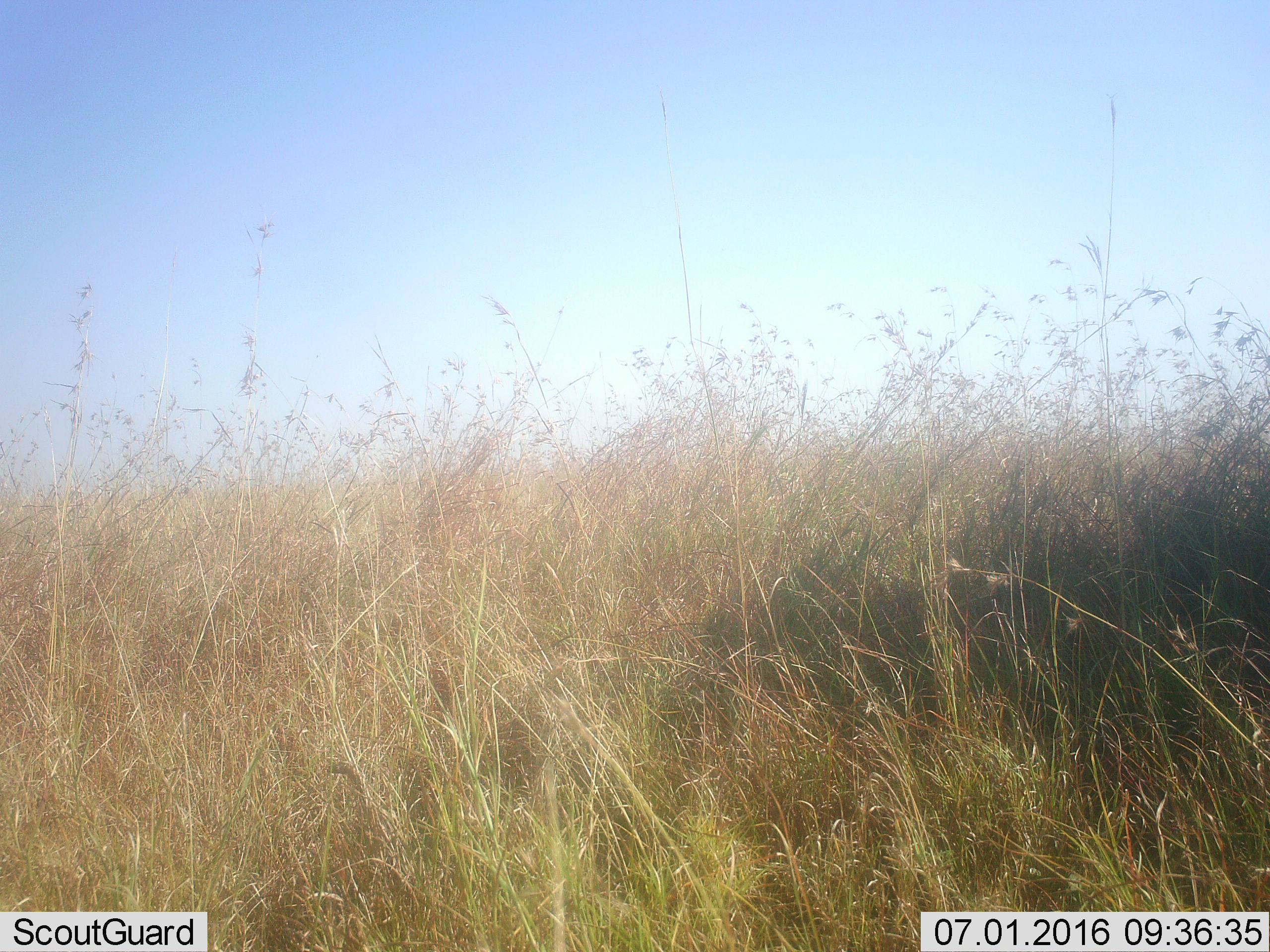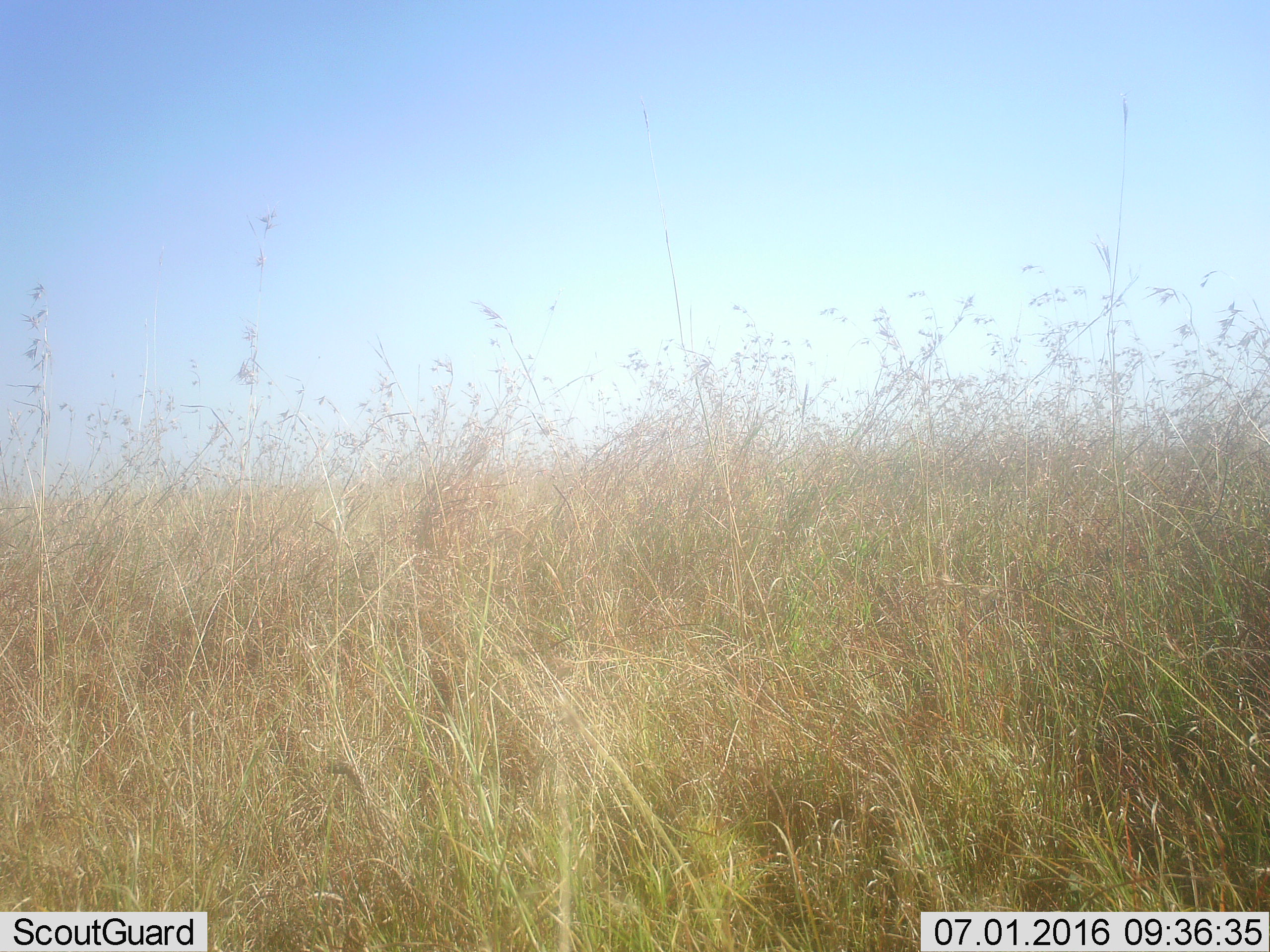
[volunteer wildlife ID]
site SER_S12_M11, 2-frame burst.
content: unidentified animal